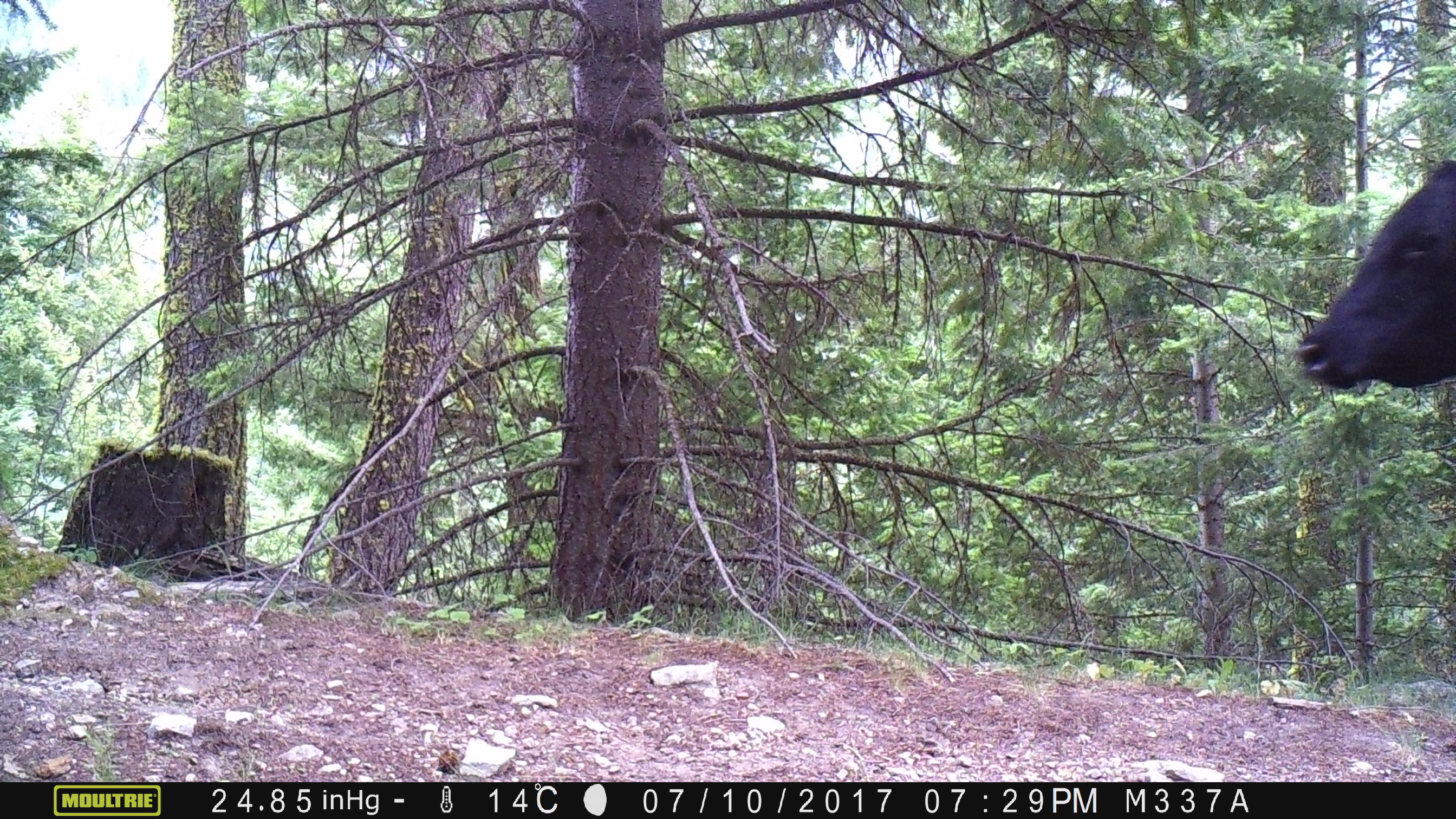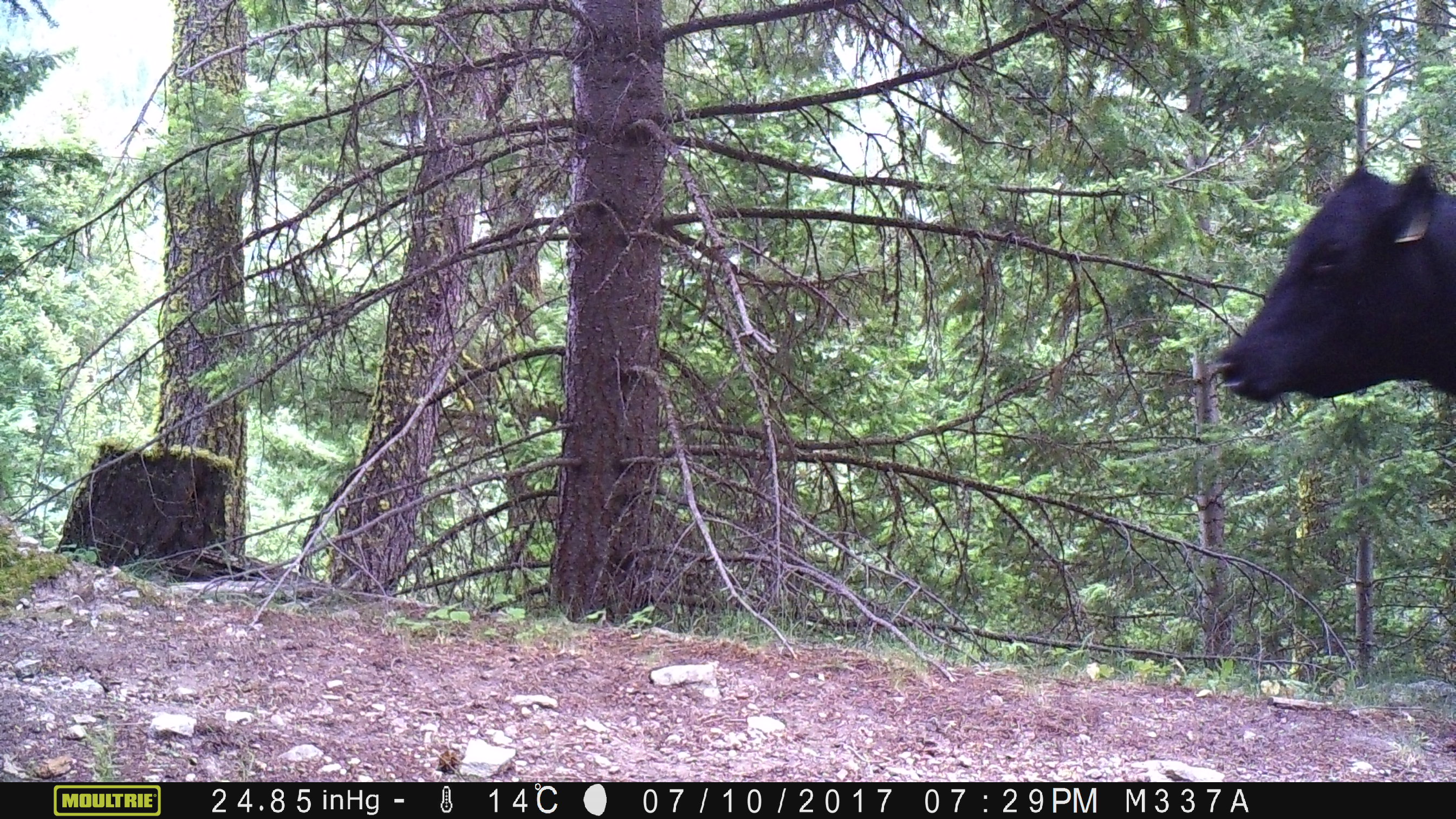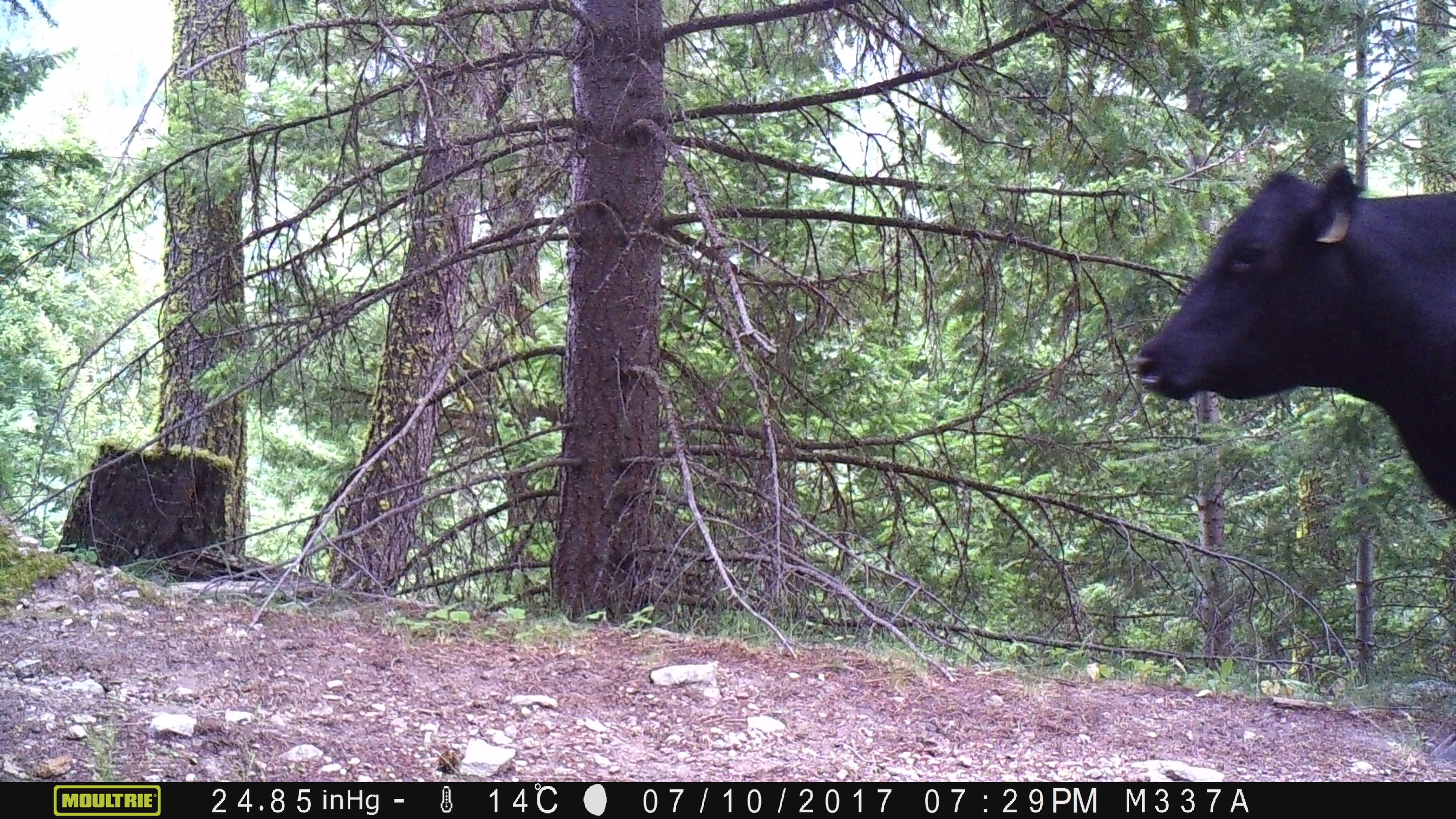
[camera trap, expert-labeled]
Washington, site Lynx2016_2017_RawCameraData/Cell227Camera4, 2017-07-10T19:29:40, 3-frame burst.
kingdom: Animalia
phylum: Chordata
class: Mammalia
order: Artiodactyla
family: Bovidae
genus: Bos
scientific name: Bos taurus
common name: domestic cattle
Domestic cattle (Bos taurus). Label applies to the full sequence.